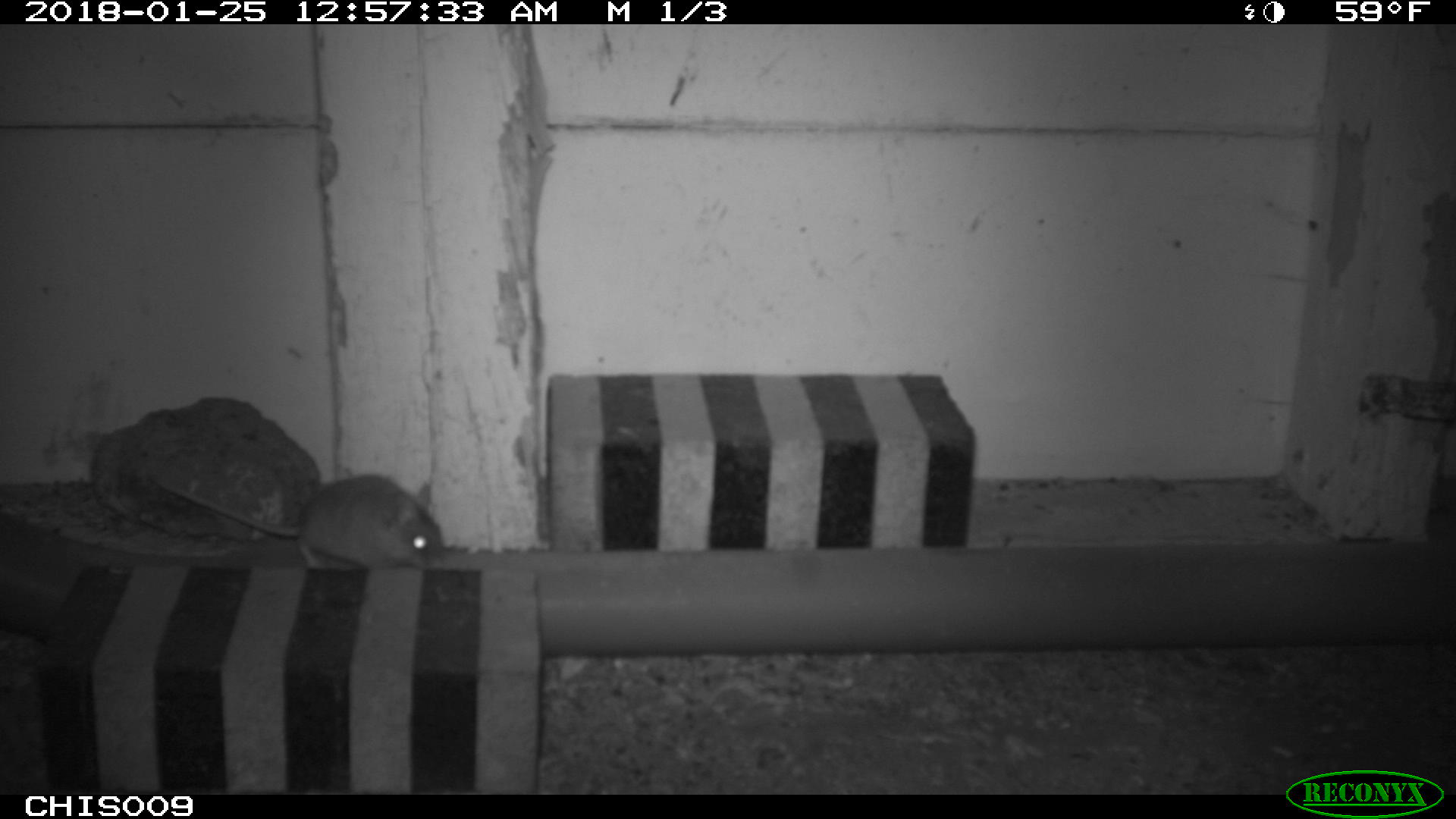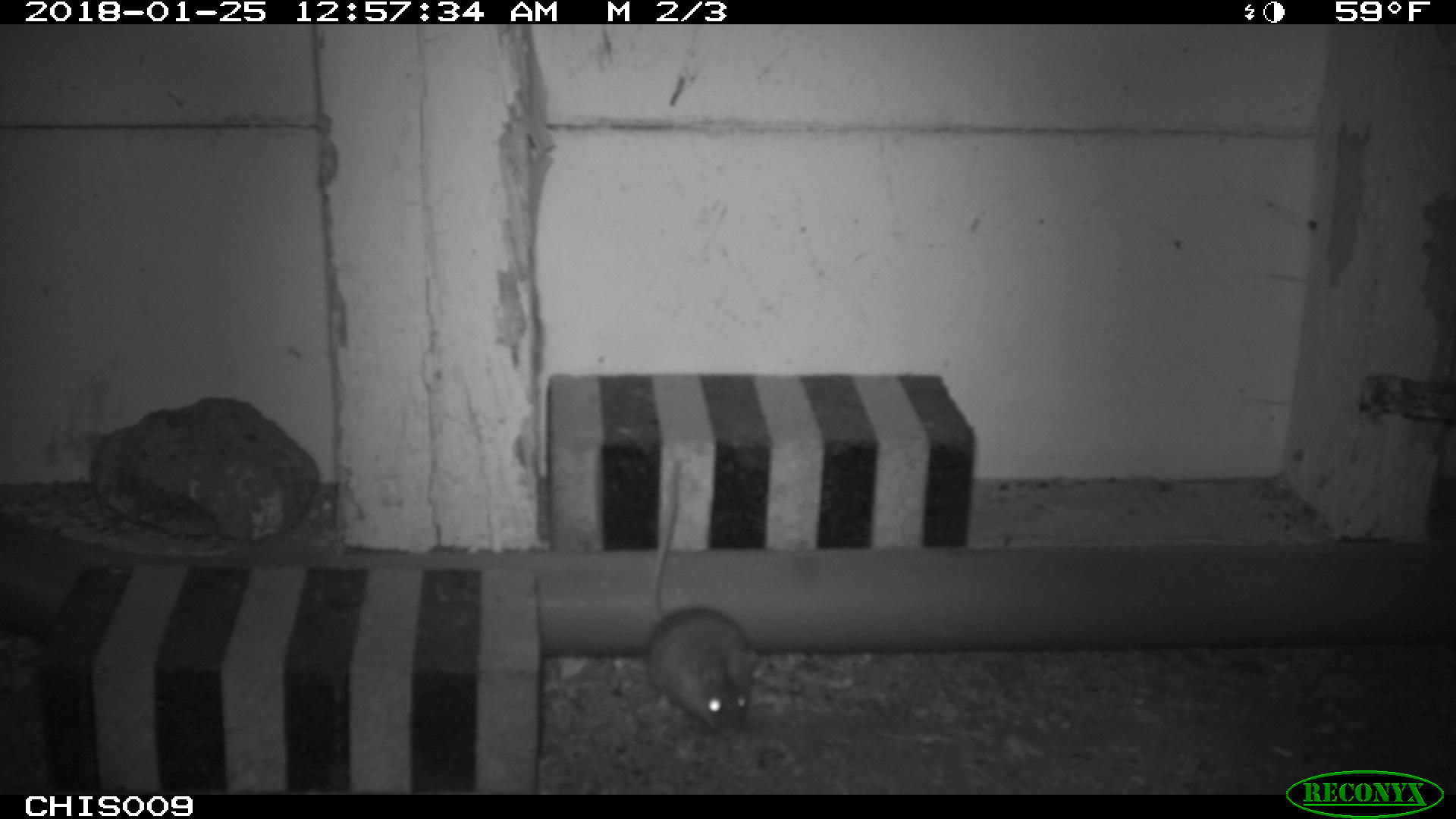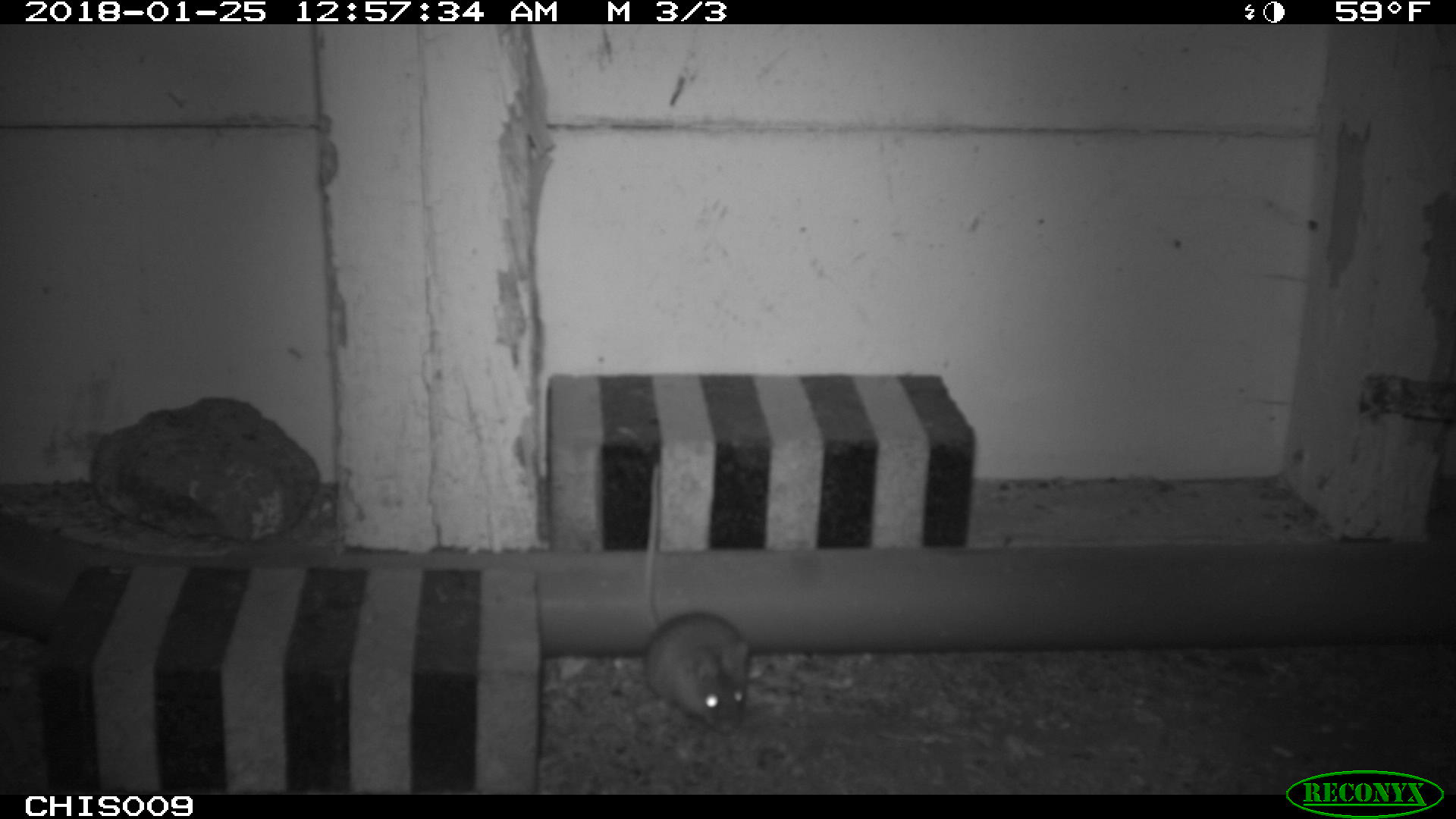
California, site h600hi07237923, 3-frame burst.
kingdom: Animalia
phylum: Chordata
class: Mammalia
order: Rodentia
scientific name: Rodentia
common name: rodent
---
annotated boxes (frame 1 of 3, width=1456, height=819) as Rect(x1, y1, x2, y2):
rodent: Rect(155, 472, 444, 570)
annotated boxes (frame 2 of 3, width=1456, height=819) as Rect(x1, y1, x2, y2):
rodent: Rect(646, 460, 756, 739)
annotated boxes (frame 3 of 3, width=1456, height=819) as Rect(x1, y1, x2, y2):
rodent: Rect(639, 462, 752, 733)